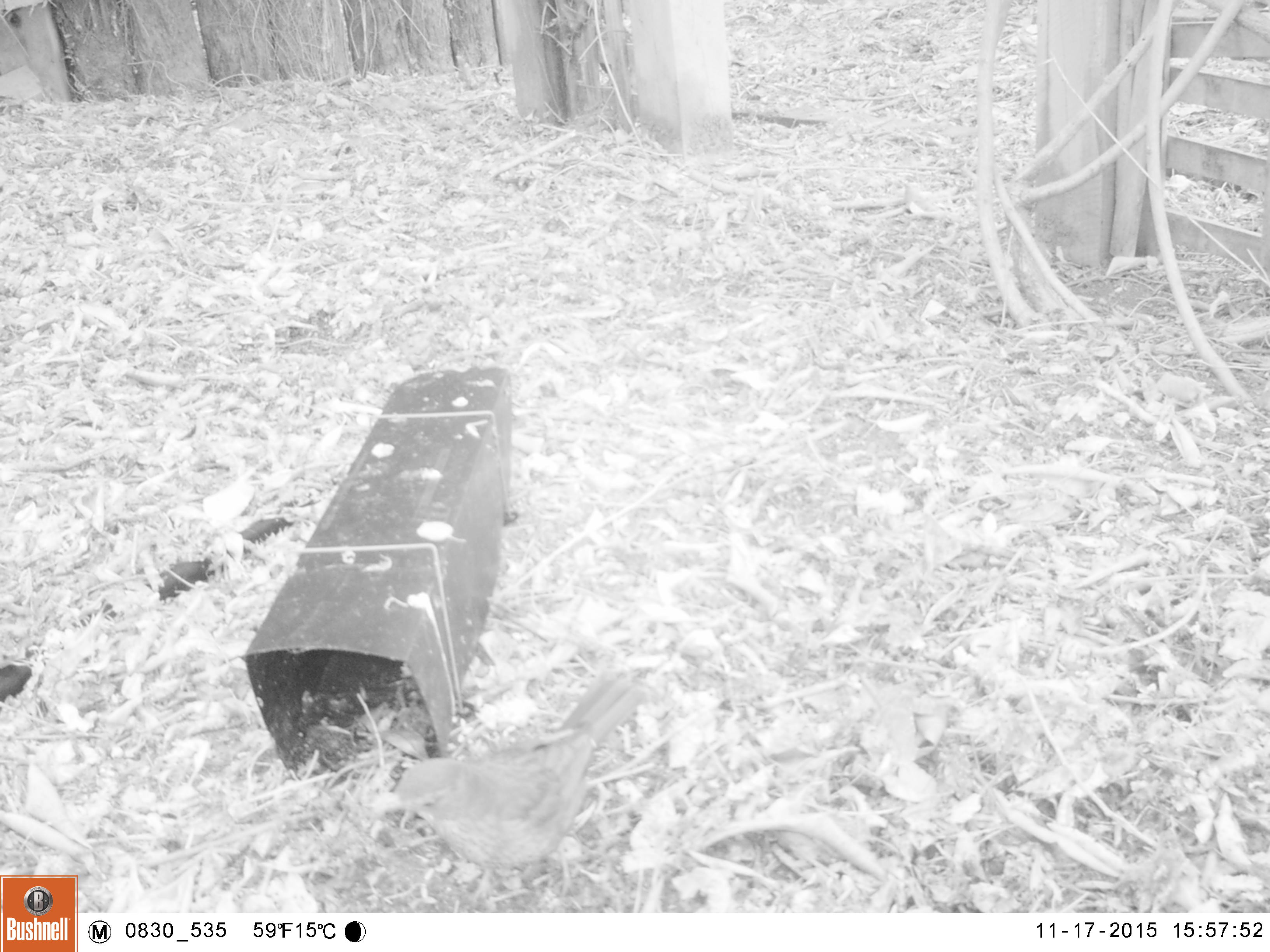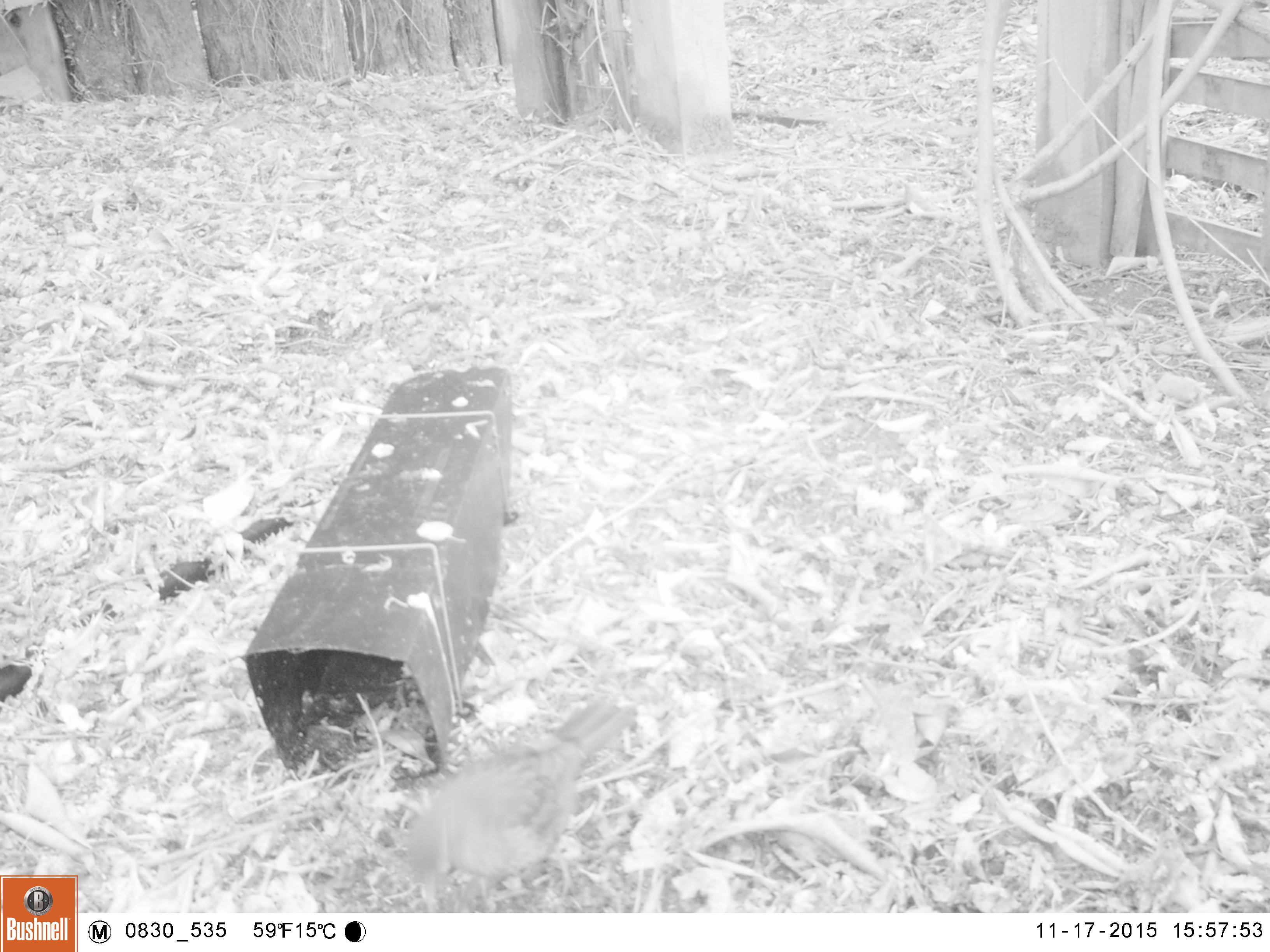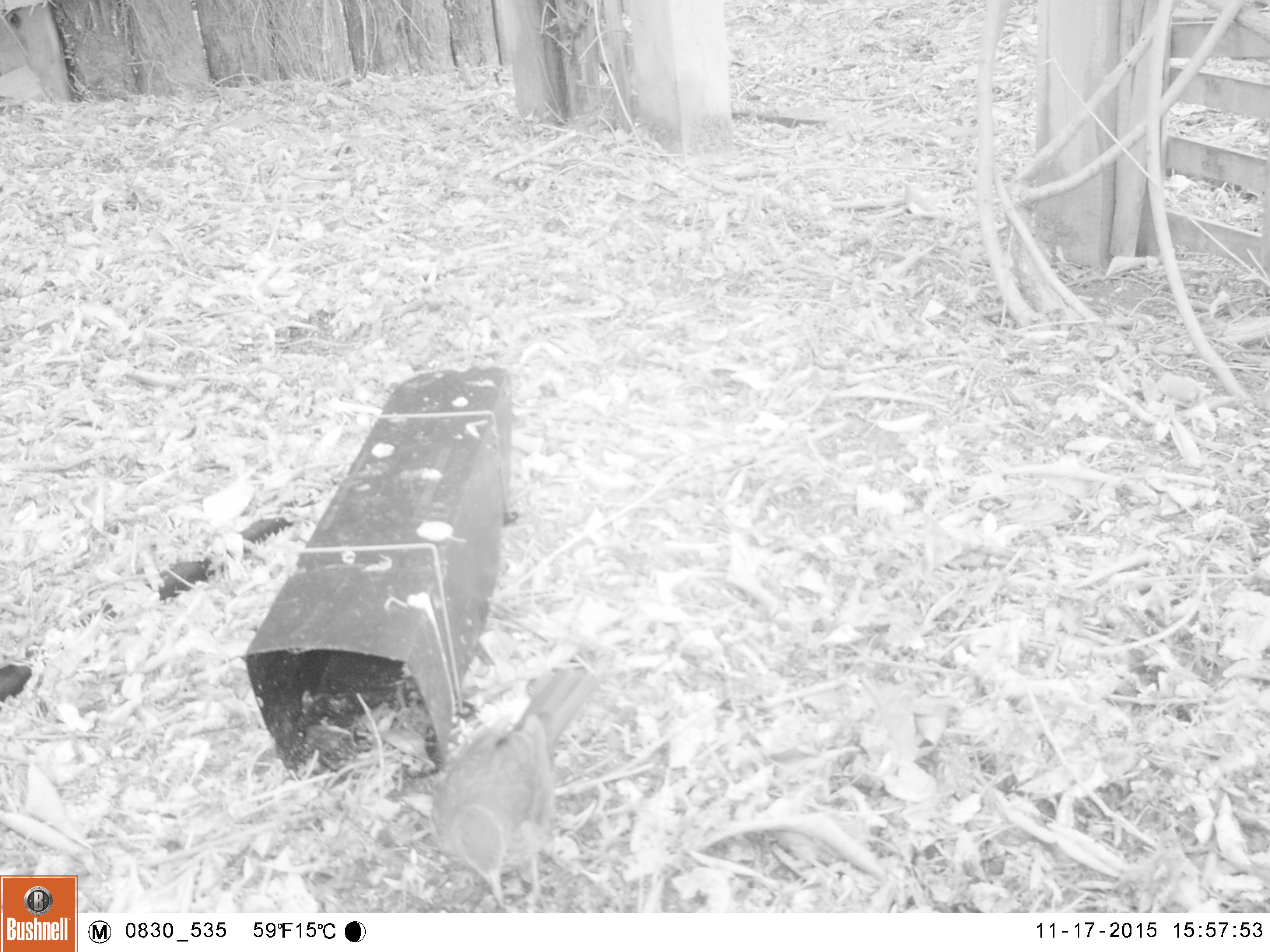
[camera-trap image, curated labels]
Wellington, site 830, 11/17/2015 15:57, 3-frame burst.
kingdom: Animalia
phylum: Chordata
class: Aves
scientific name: Aves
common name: bird